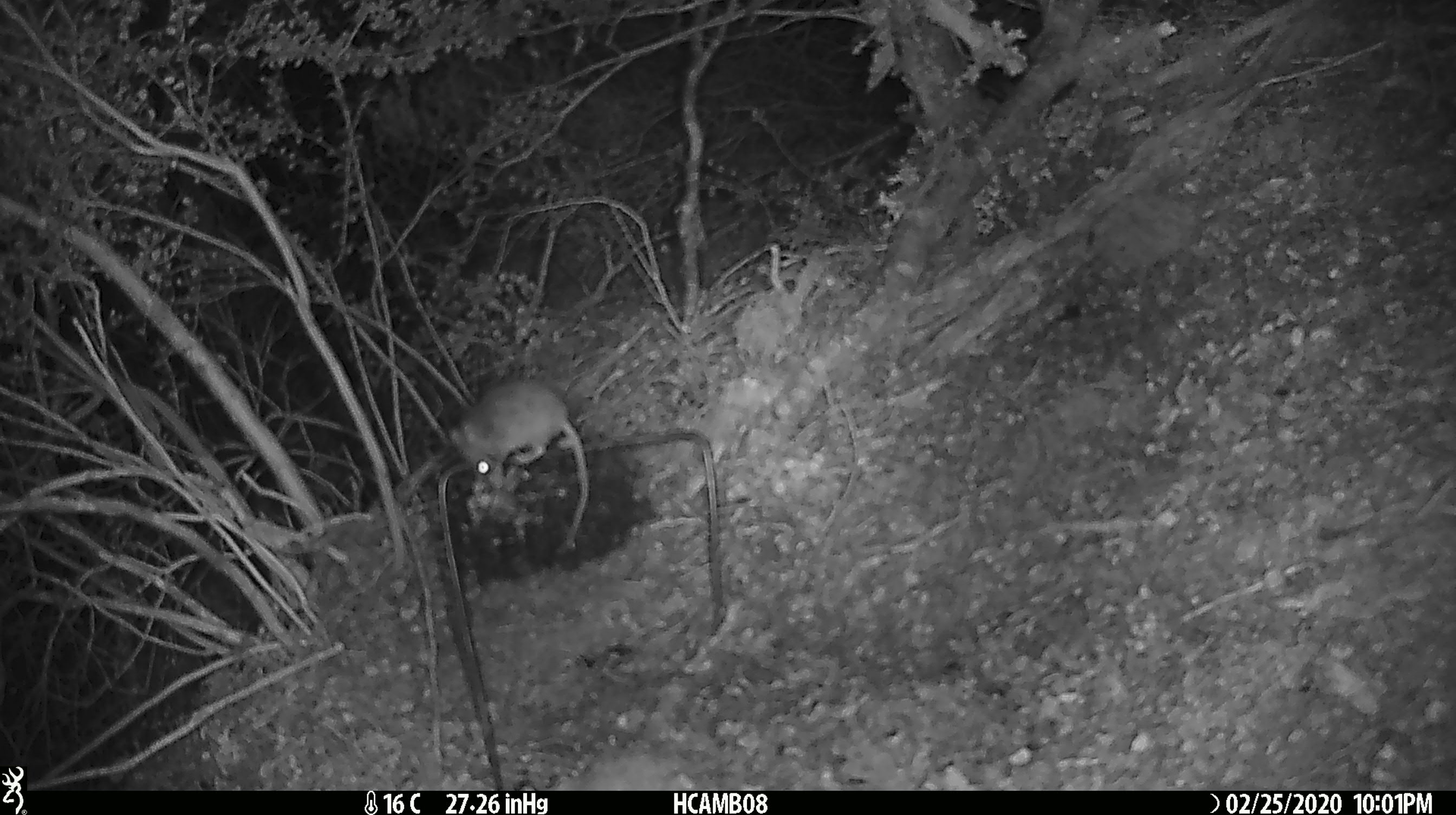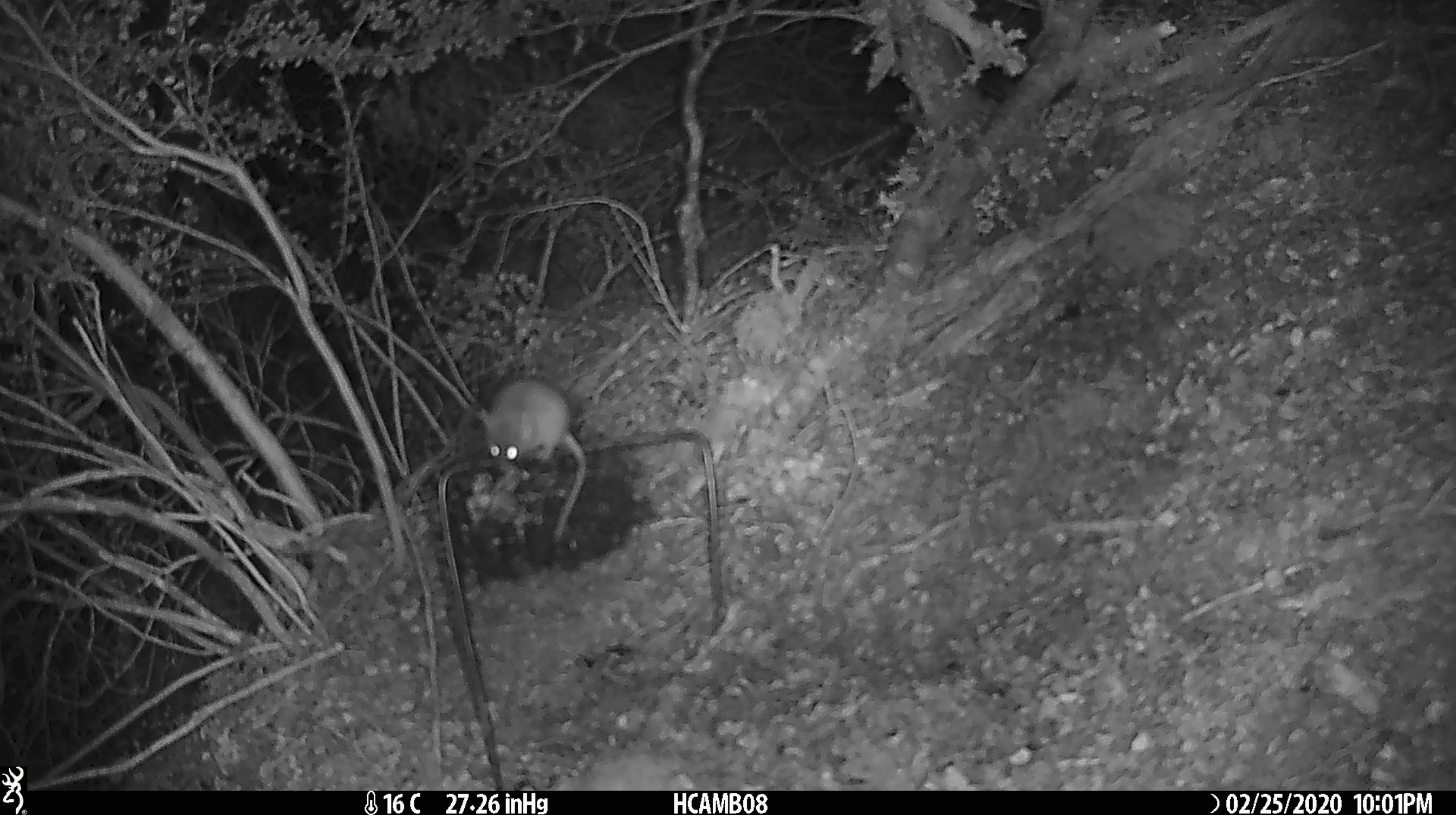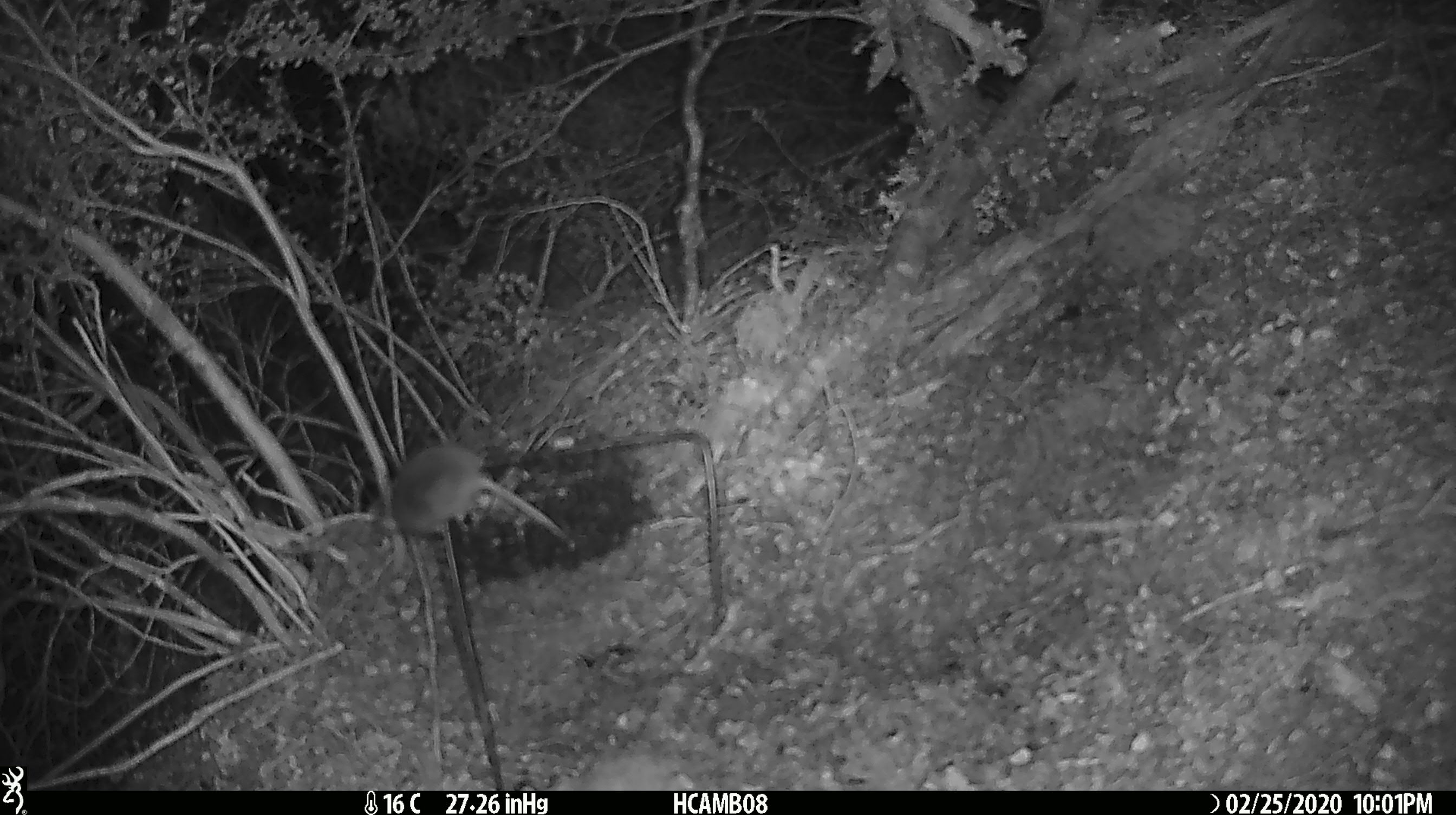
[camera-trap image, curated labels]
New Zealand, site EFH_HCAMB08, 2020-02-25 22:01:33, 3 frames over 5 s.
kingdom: Animalia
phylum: Chordata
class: Mammalia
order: Rodentia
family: Muridae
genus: Mus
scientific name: Mus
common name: mouse